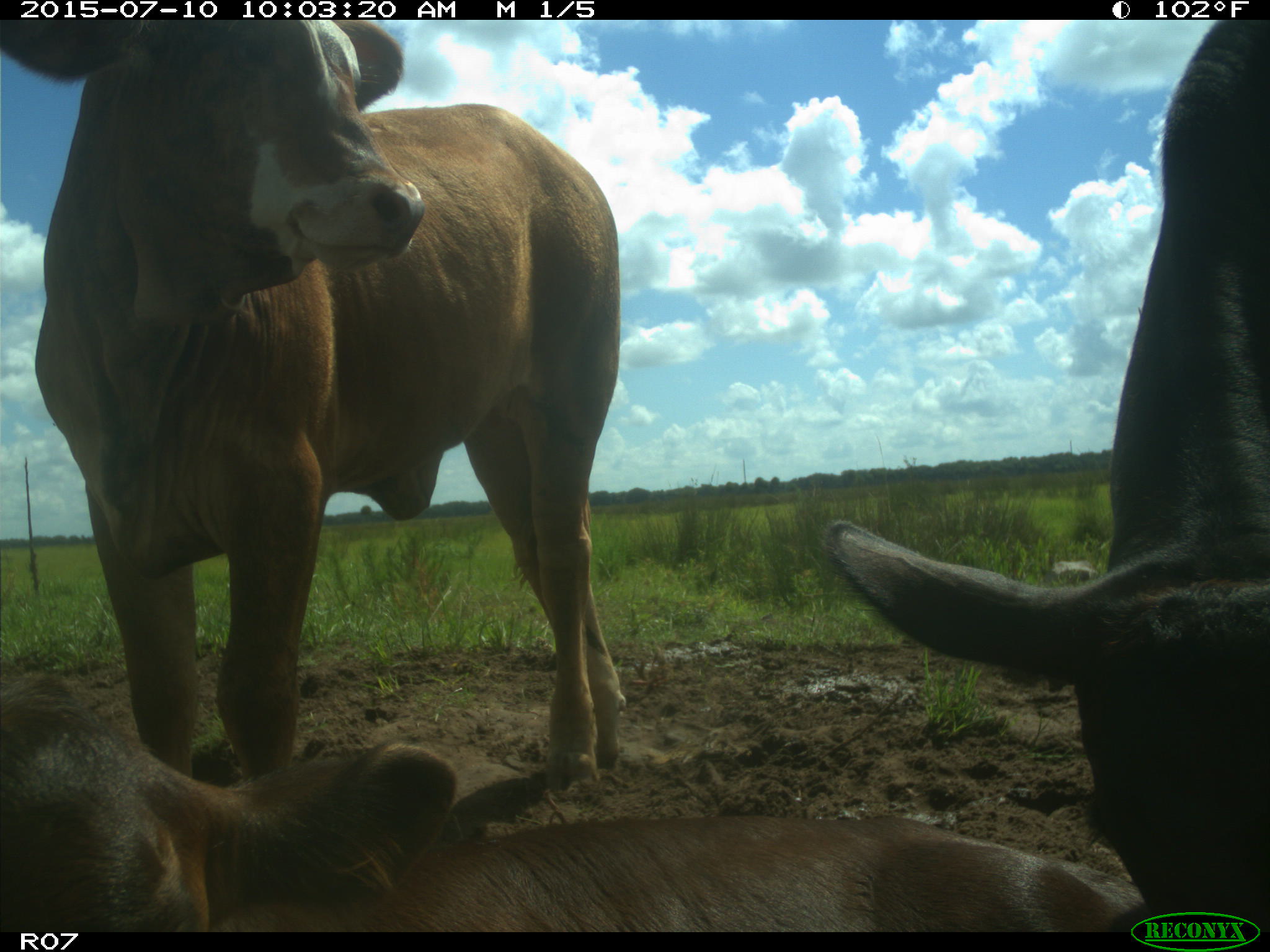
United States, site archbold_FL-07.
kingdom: Animalia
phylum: Chordata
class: Mammalia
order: Artiodactyla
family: Bovidae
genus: Bos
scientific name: Bos taurus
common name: domestic cow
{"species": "Bos taurus (domestic cow)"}